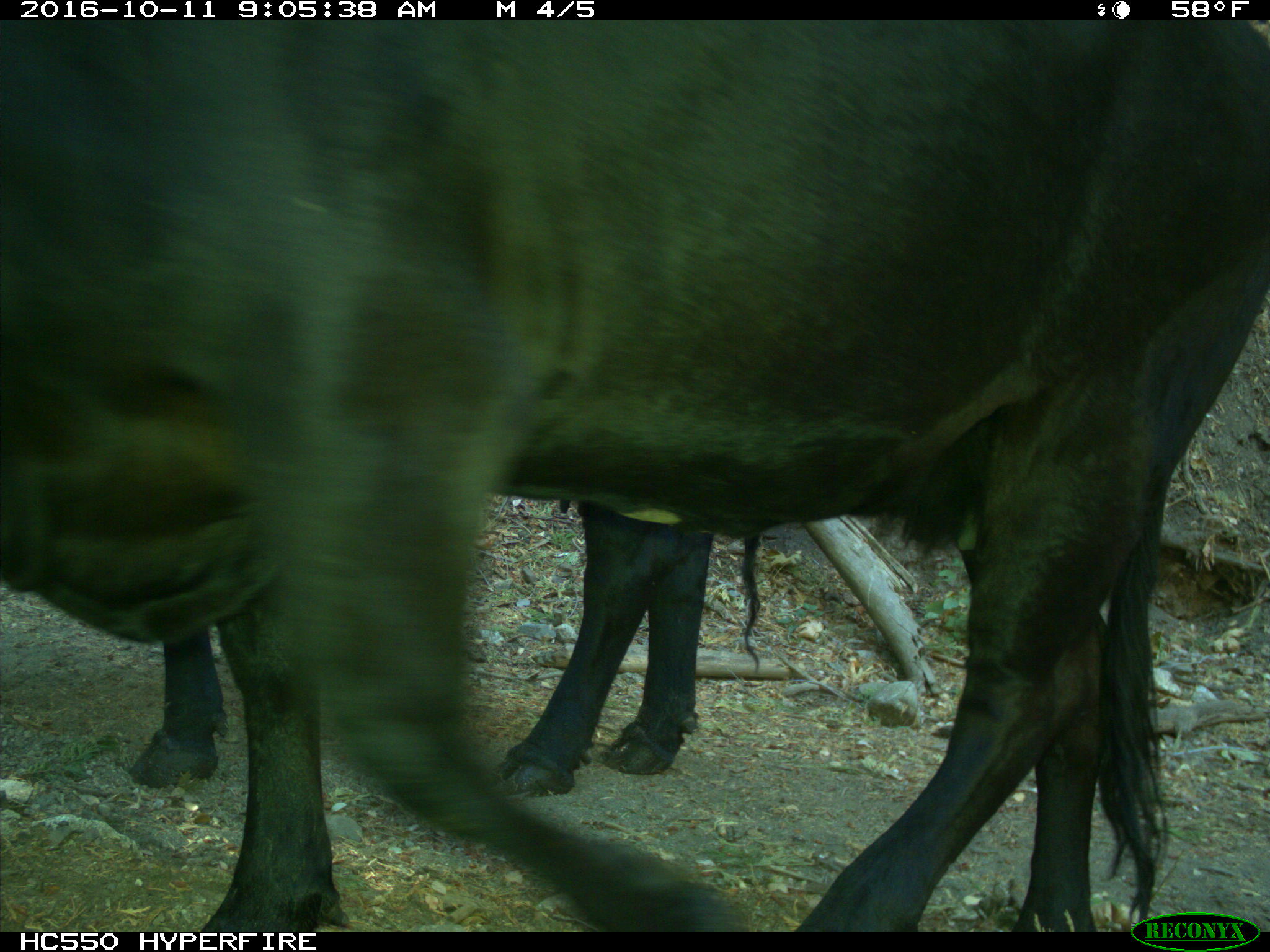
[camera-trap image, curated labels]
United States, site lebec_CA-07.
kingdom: Animalia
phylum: Chordata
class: Mammalia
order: Artiodactyla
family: Bovidae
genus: Bos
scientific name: Bos taurus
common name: domestic cow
Bos taurus (domestic cow).